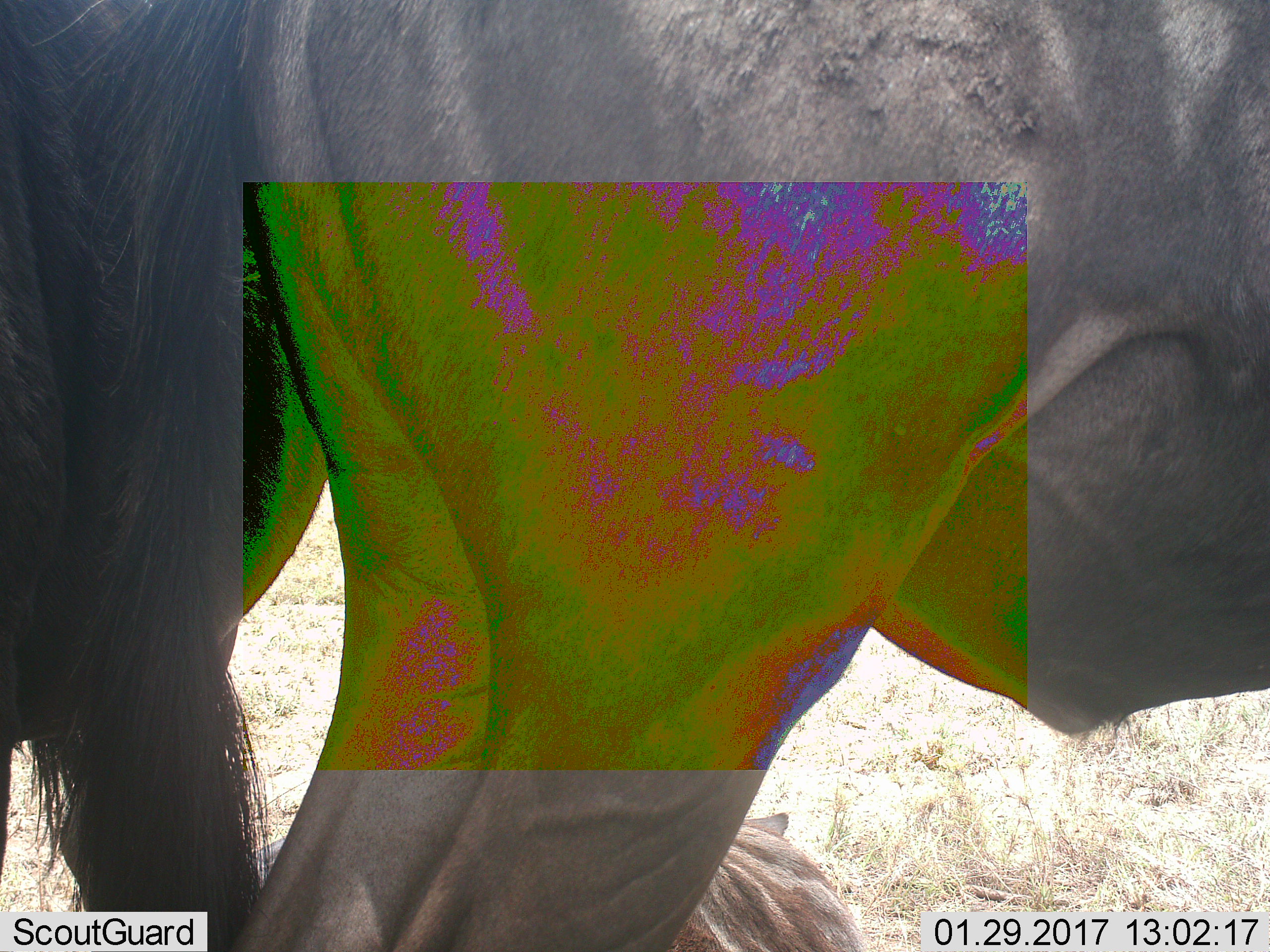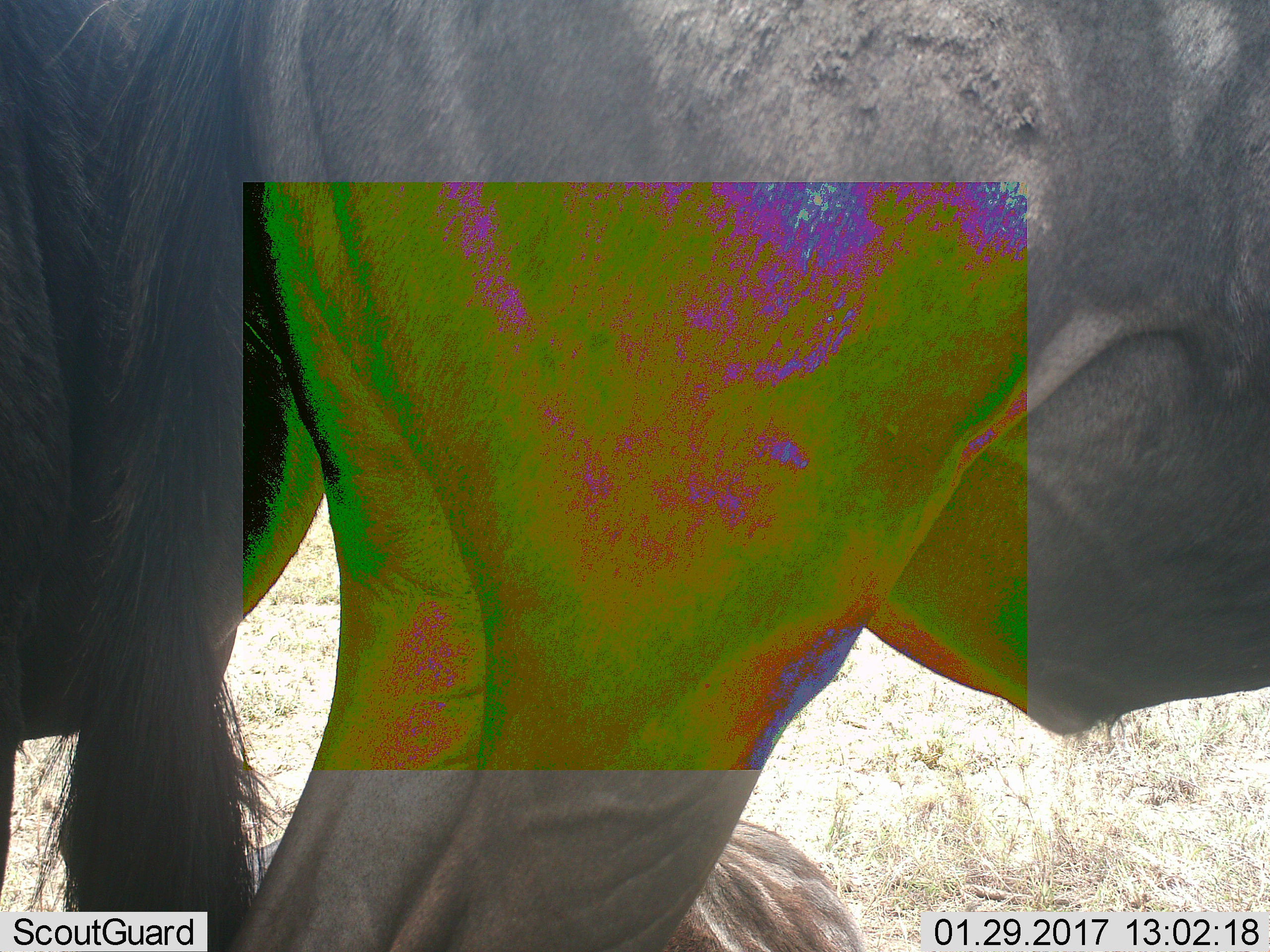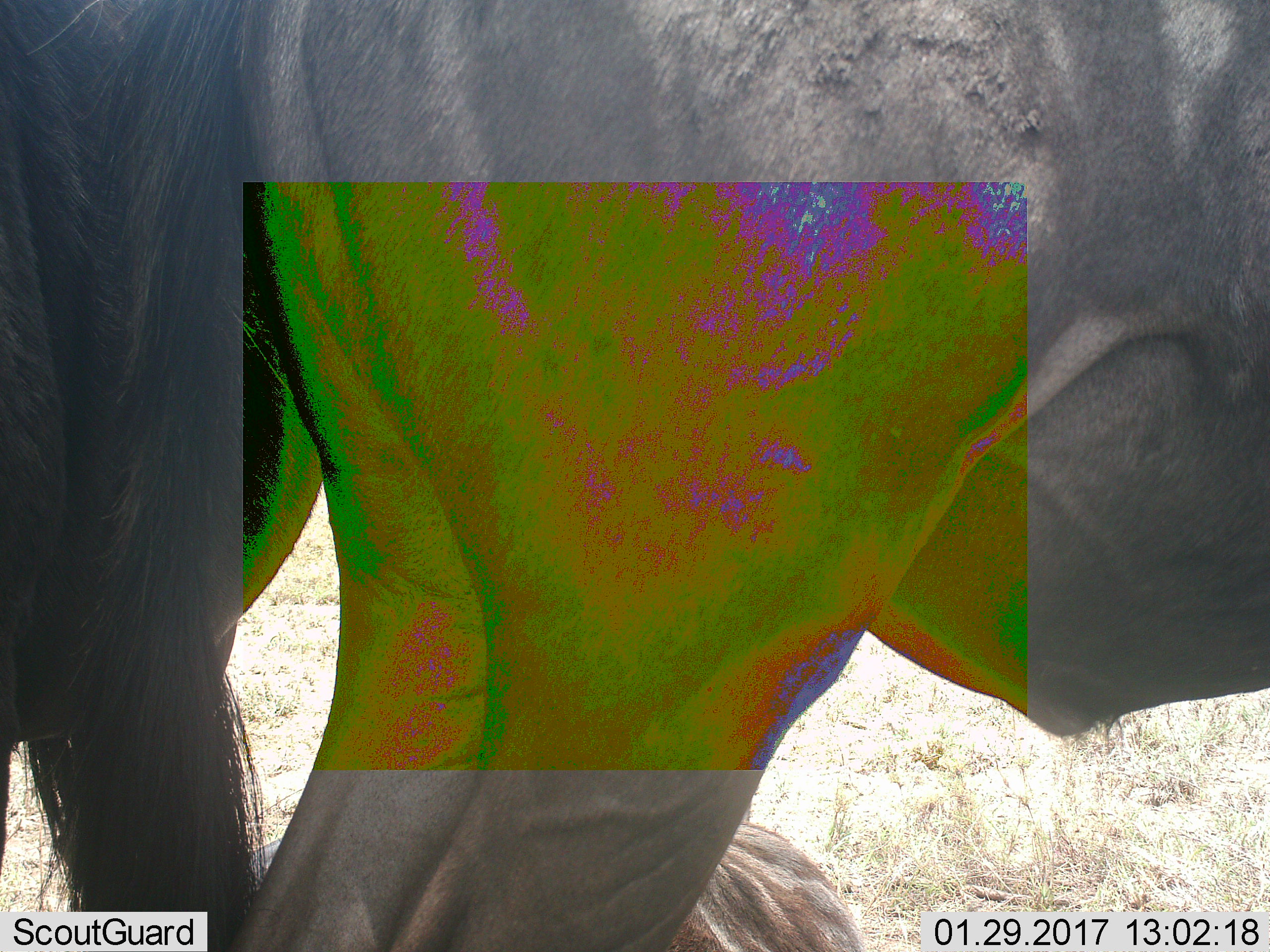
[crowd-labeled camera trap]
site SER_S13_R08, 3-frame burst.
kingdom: Animalia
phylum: Chordata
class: Mammalia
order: Artiodactyla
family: Bovidae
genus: Connochaetes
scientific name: Connochaetes taurinus taurinus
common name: blue wildebeest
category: wildebeestblue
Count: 3.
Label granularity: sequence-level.